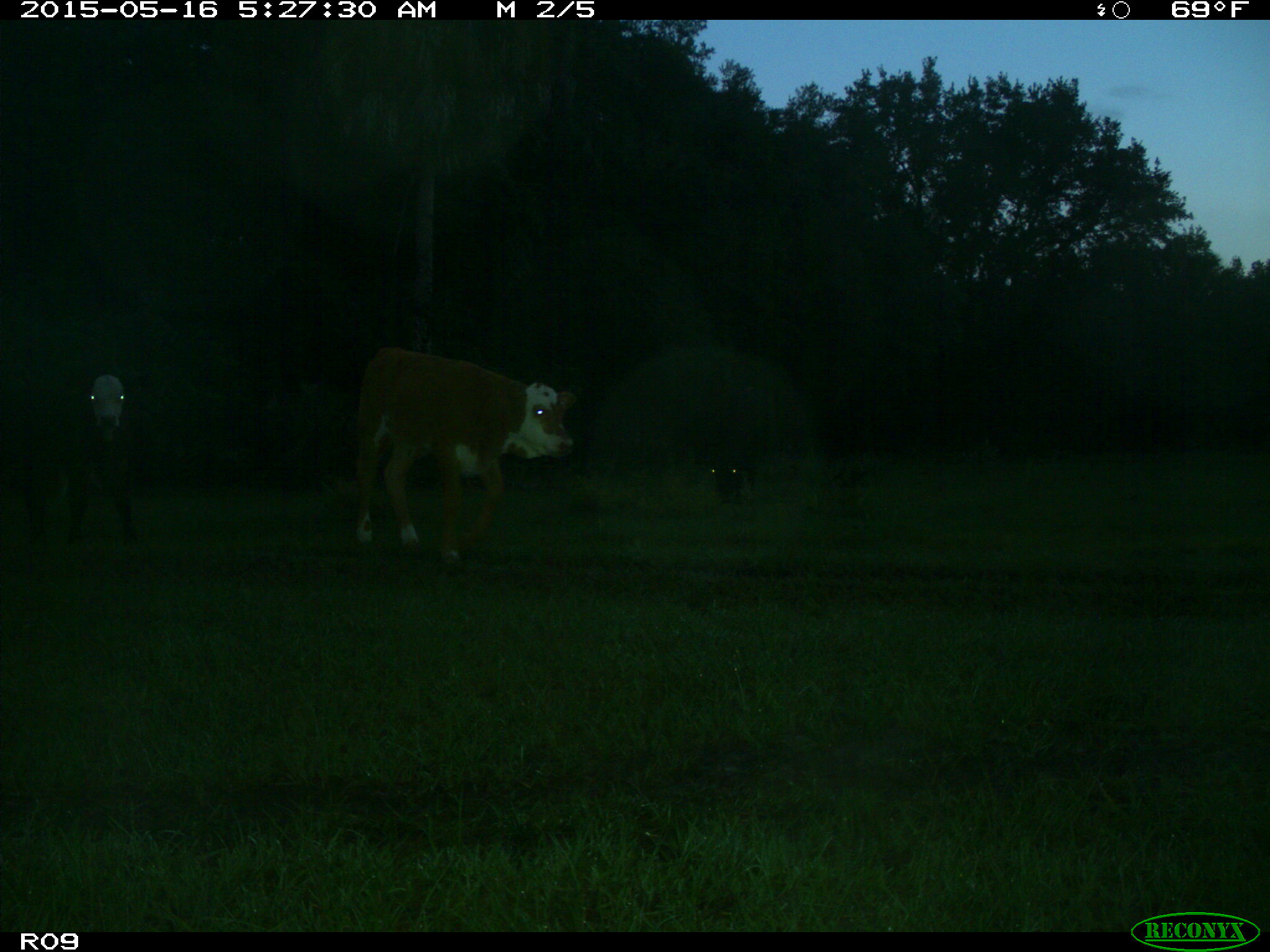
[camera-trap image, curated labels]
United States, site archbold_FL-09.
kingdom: Animalia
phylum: Chordata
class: Mammalia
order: Artiodactyla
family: Bovidae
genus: Bos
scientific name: Bos taurus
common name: domestic cow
Bos taurus (domestic cow).